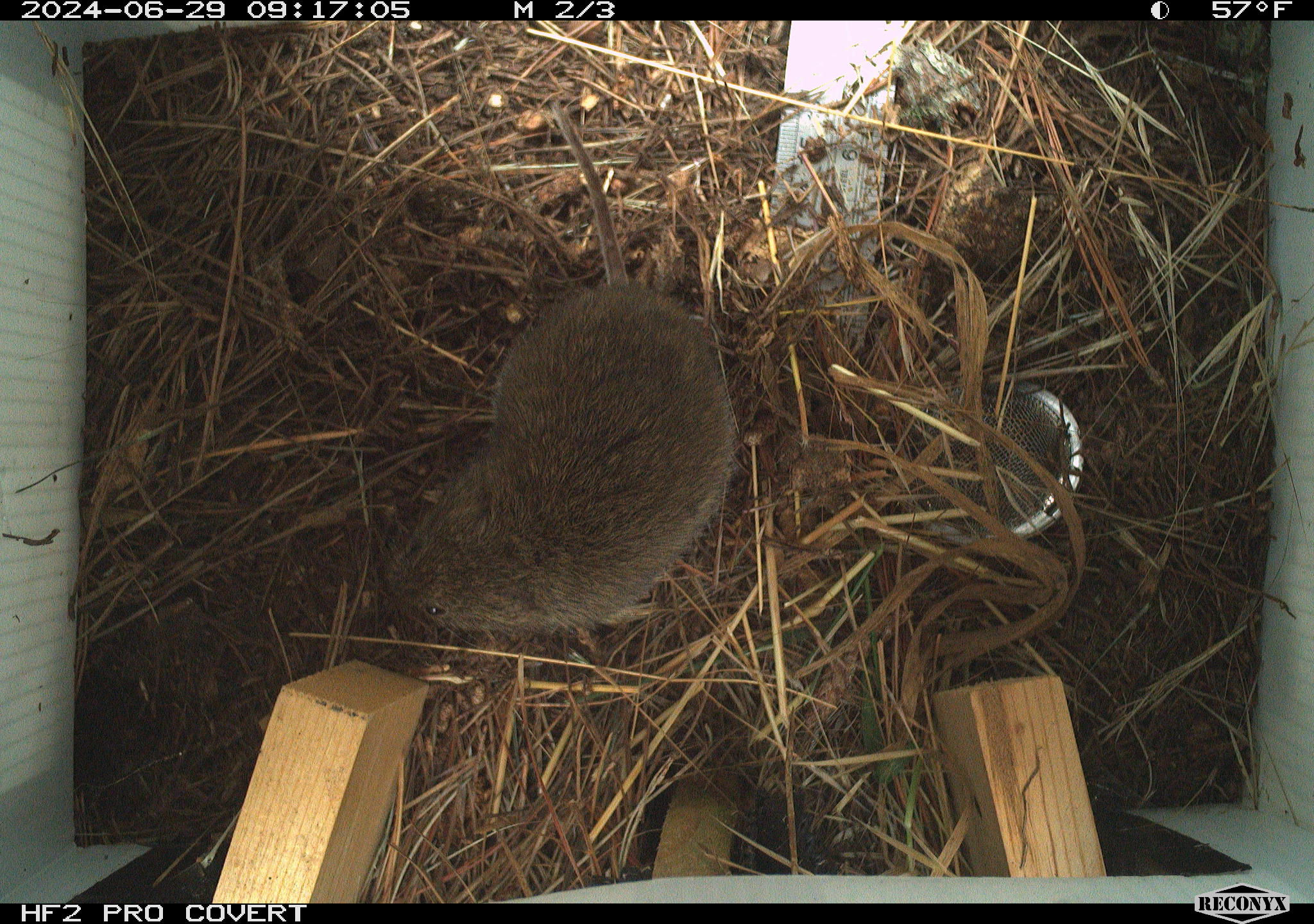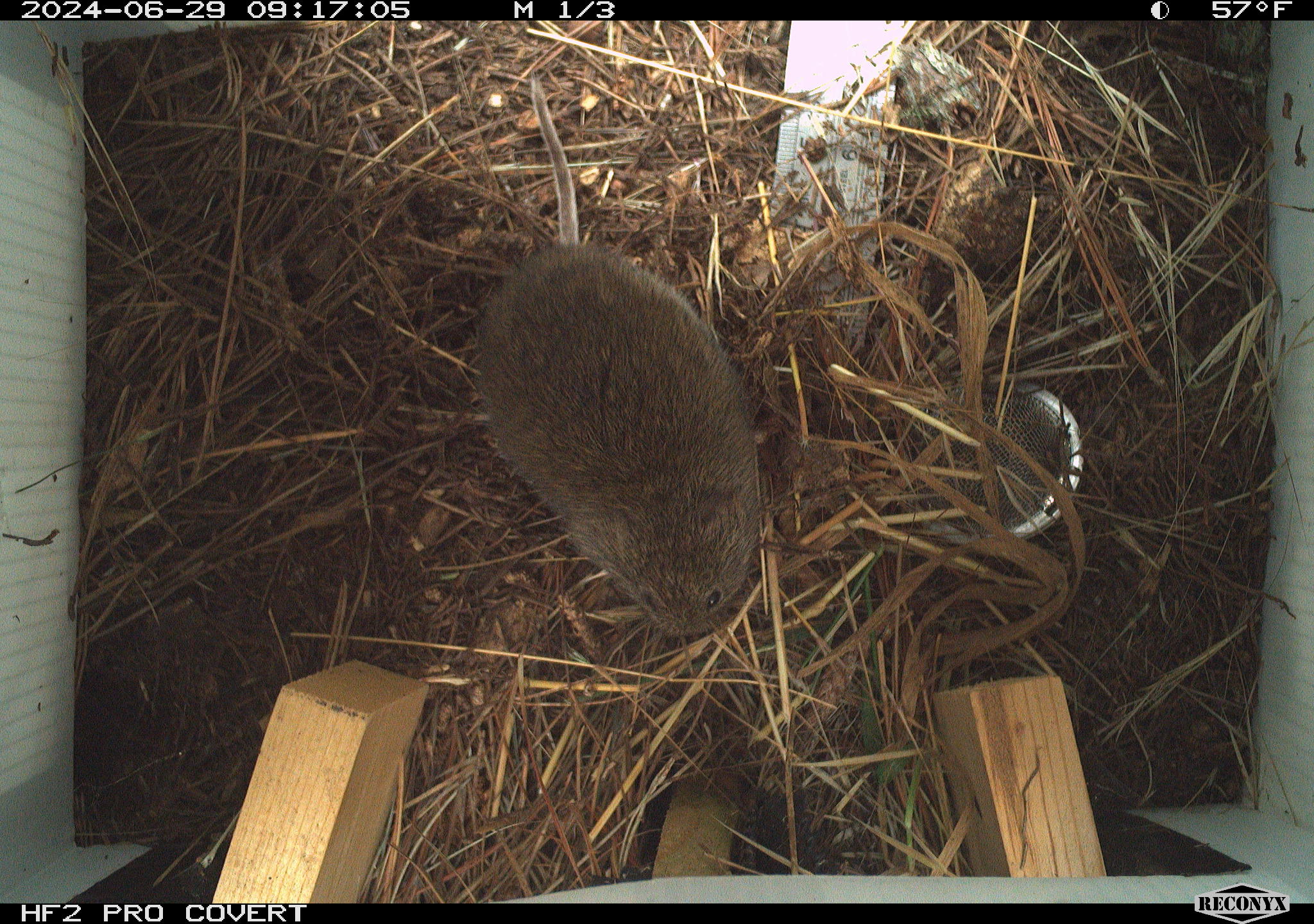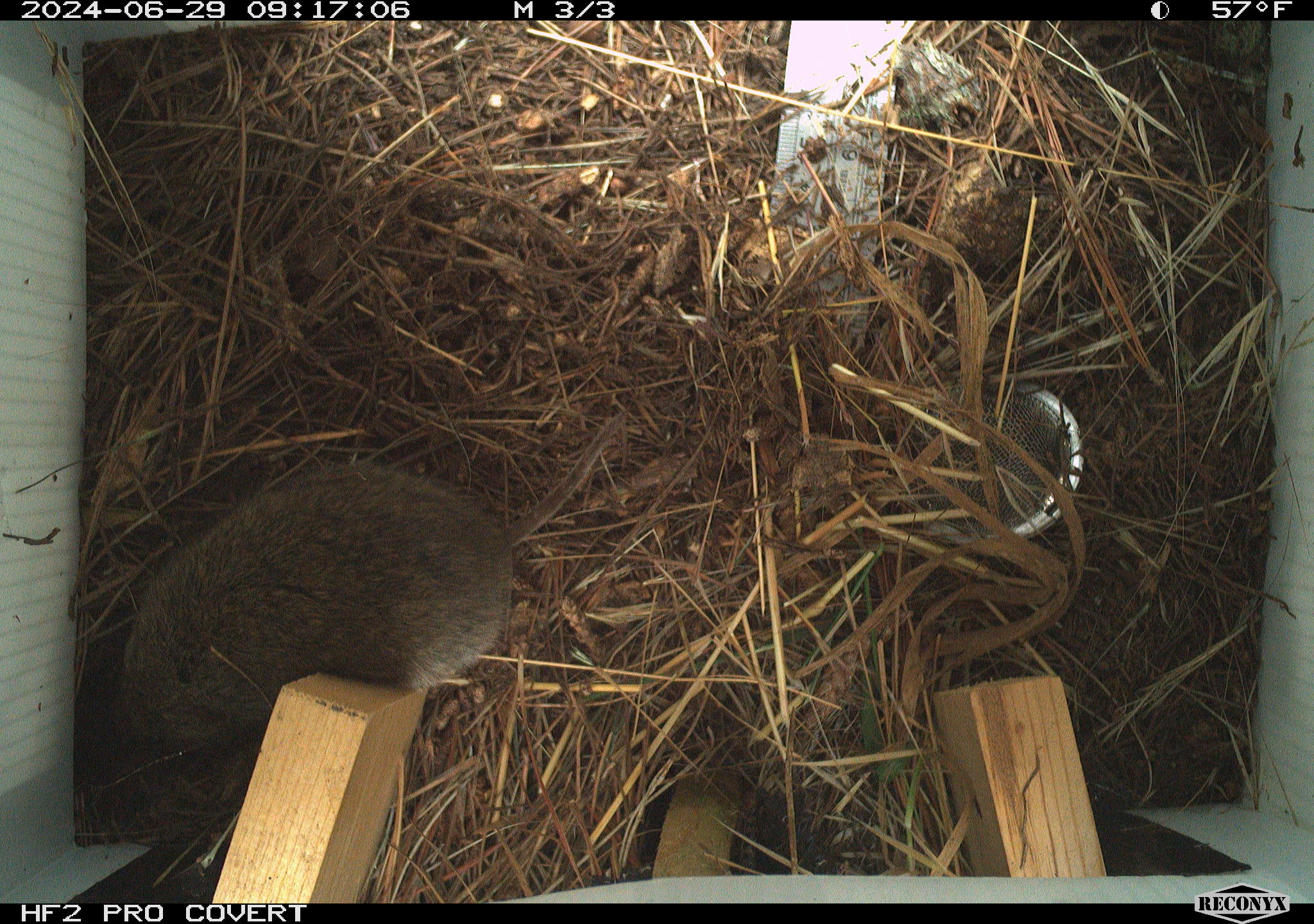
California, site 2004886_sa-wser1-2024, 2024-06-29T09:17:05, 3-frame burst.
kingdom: Animalia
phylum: Chordata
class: Mammalia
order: Rodentia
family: Cricetidae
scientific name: Arvicolinae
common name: voles, lemmings, and muskrats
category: arvicolinae subfamily